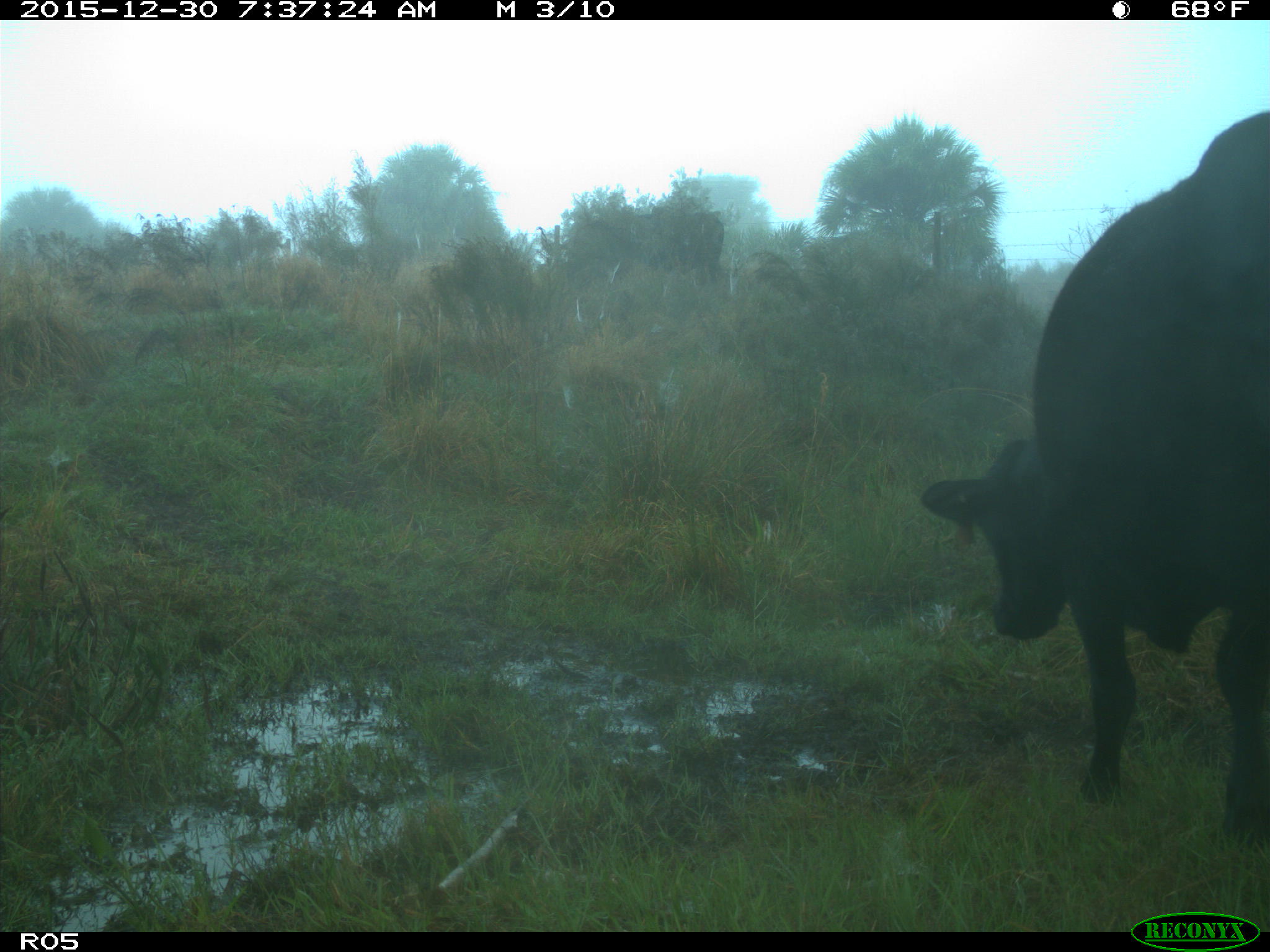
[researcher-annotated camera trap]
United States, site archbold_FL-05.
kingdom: Animalia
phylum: Chordata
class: Mammalia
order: Artiodactyla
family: Bovidae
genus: Bos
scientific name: Bos taurus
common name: domestic cow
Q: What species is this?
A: Bos taurus (domestic cow).